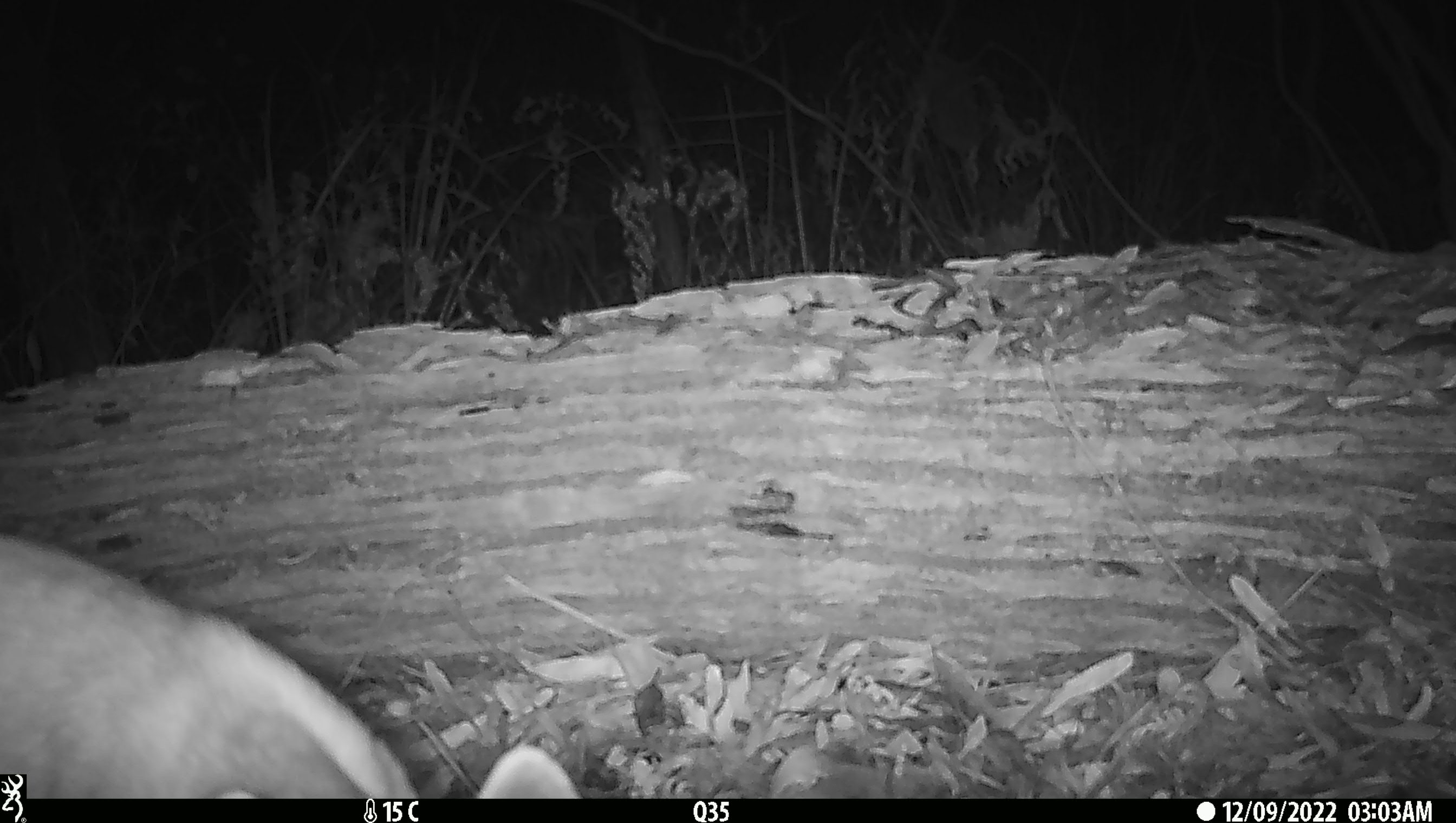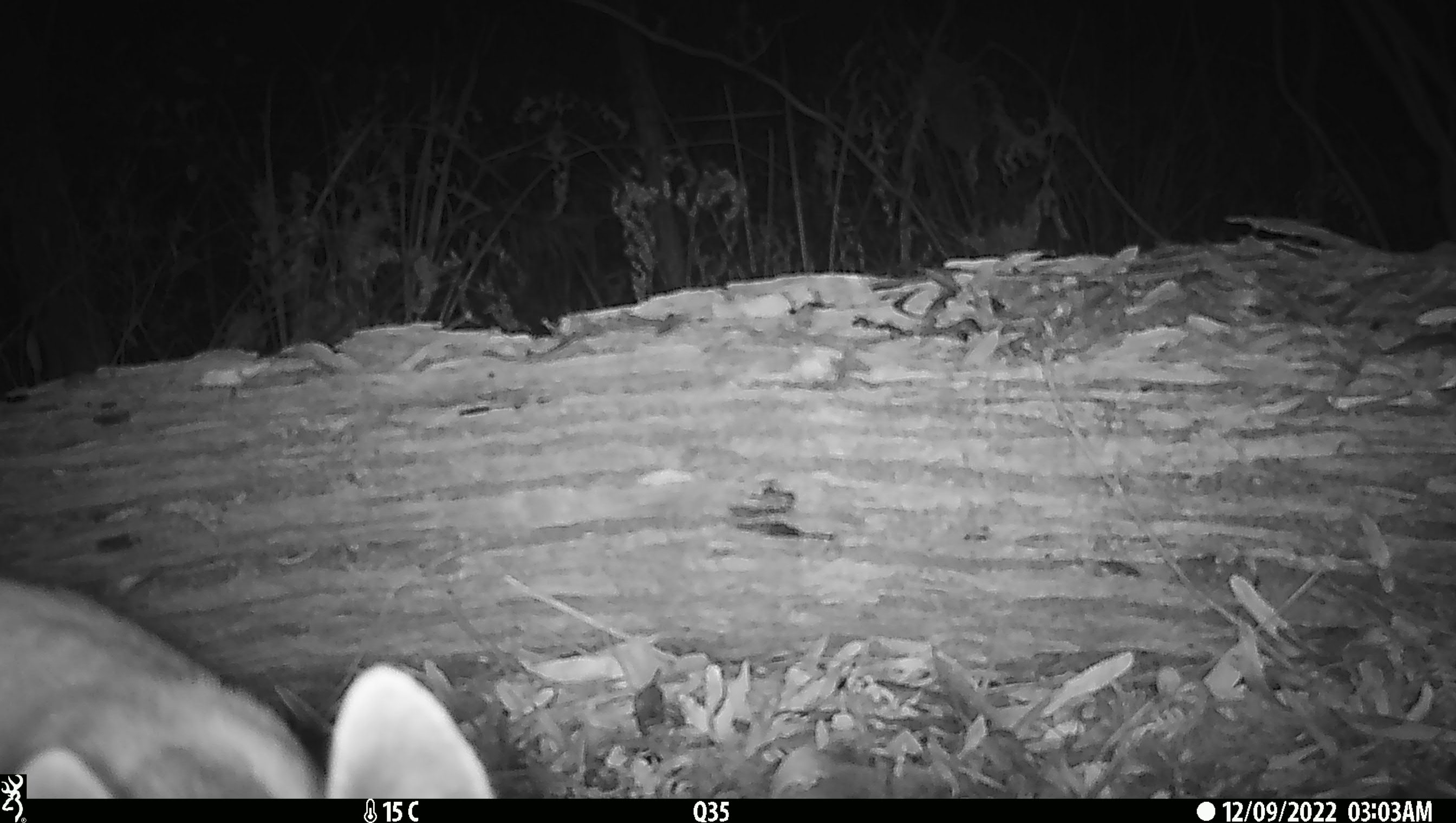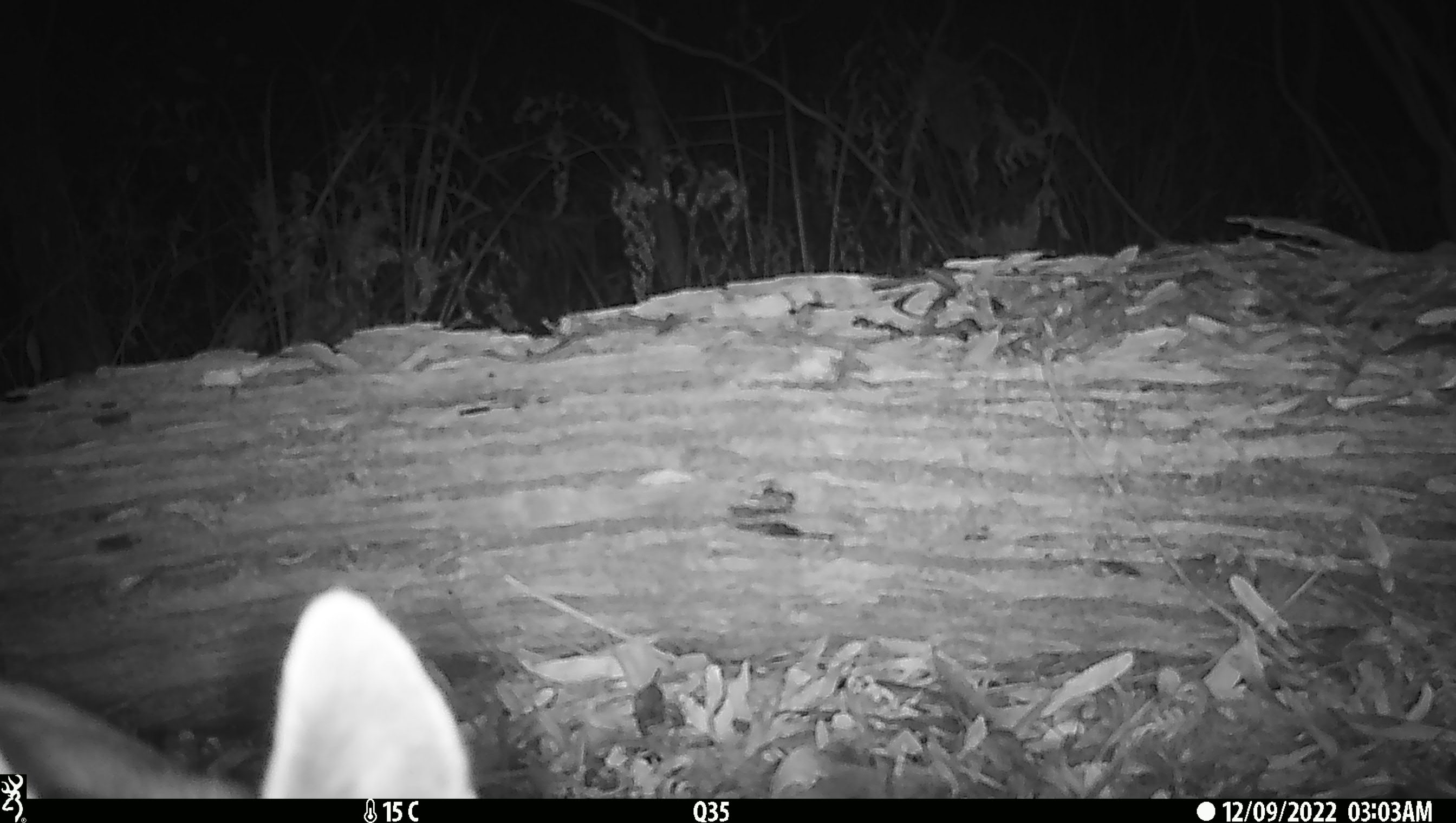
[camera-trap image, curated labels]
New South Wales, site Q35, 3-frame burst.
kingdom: Animalia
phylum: Chordata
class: Mammalia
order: Carnivora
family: Canidae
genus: Canis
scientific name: Canis familiaris dingo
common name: dingo